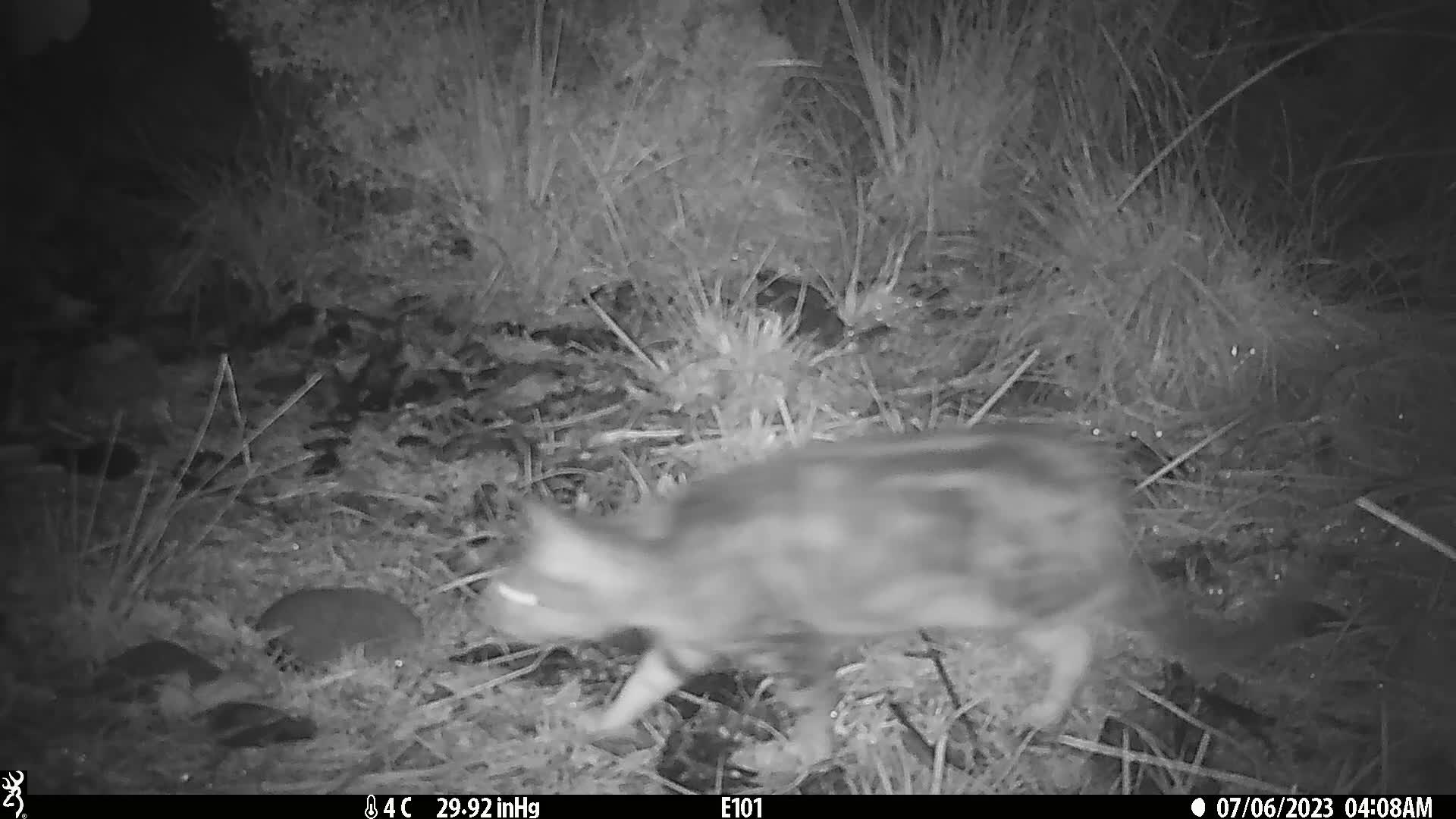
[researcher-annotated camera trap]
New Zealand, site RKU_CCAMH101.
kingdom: Animalia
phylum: Chordata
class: Mammalia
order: Carnivora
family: Felidae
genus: Felis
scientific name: Felis catus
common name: domestic cat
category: cat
Cat (domestic cat) (Felis catus).